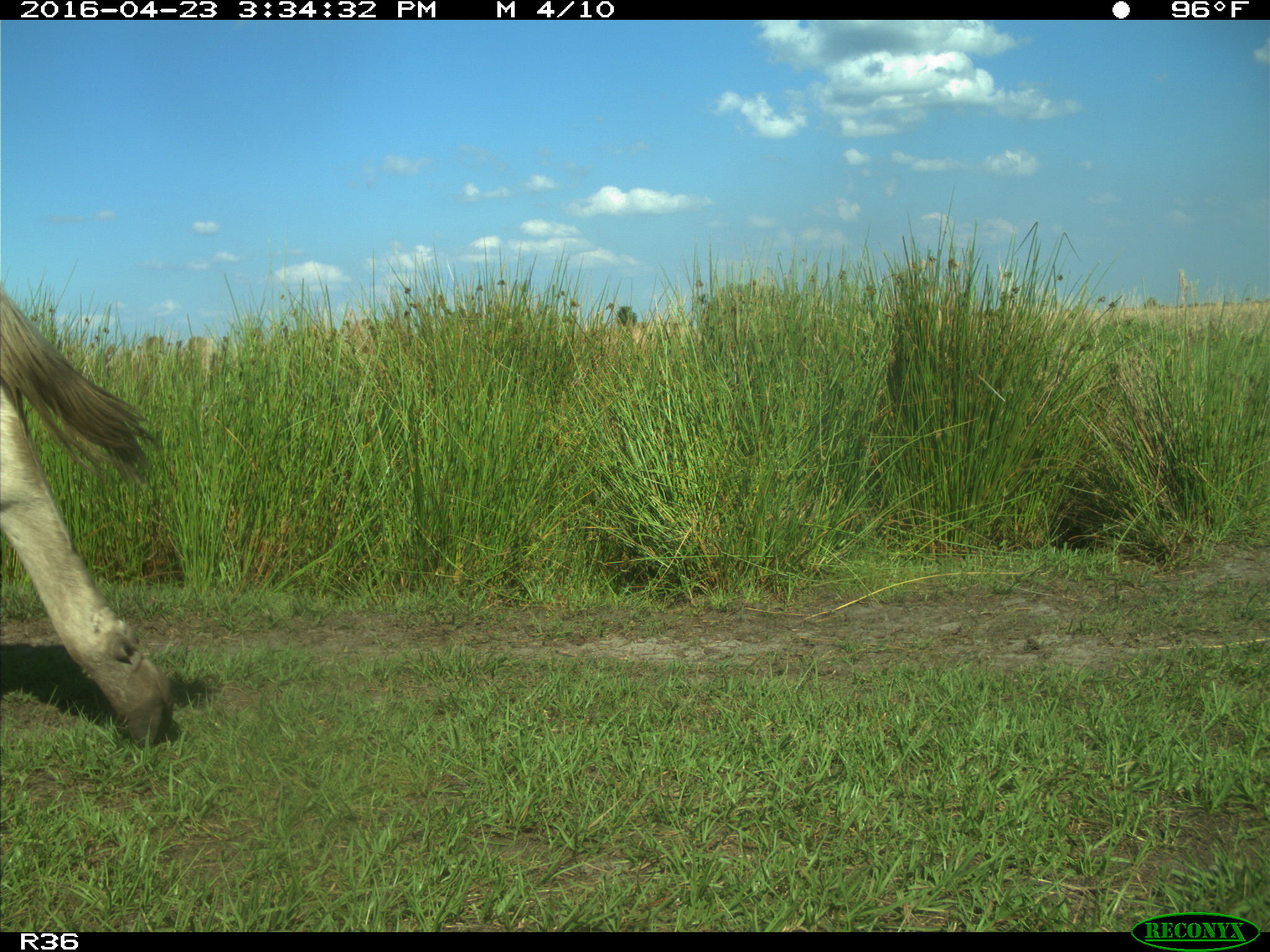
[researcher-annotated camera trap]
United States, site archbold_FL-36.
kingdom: Animalia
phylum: Chordata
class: Mammalia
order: Artiodactyla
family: Bovidae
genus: Bos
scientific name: Bos taurus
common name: domestic cow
Bos taurus (domestic cow).